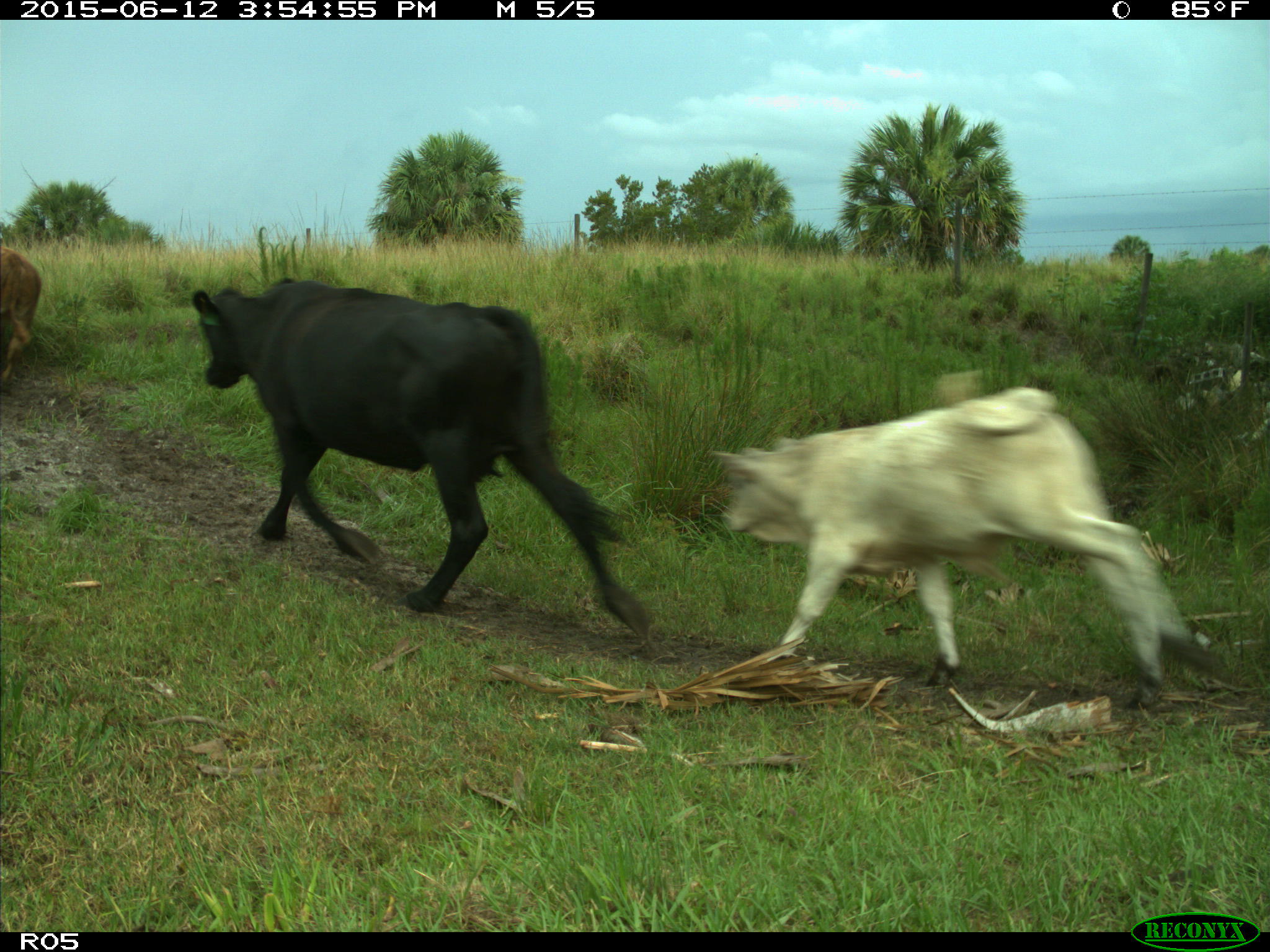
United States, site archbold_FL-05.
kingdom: Animalia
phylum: Chordata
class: Mammalia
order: Artiodactyla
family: Bovidae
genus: Bos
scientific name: Bos taurus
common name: domestic cow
Bos taurus (domestic cow).